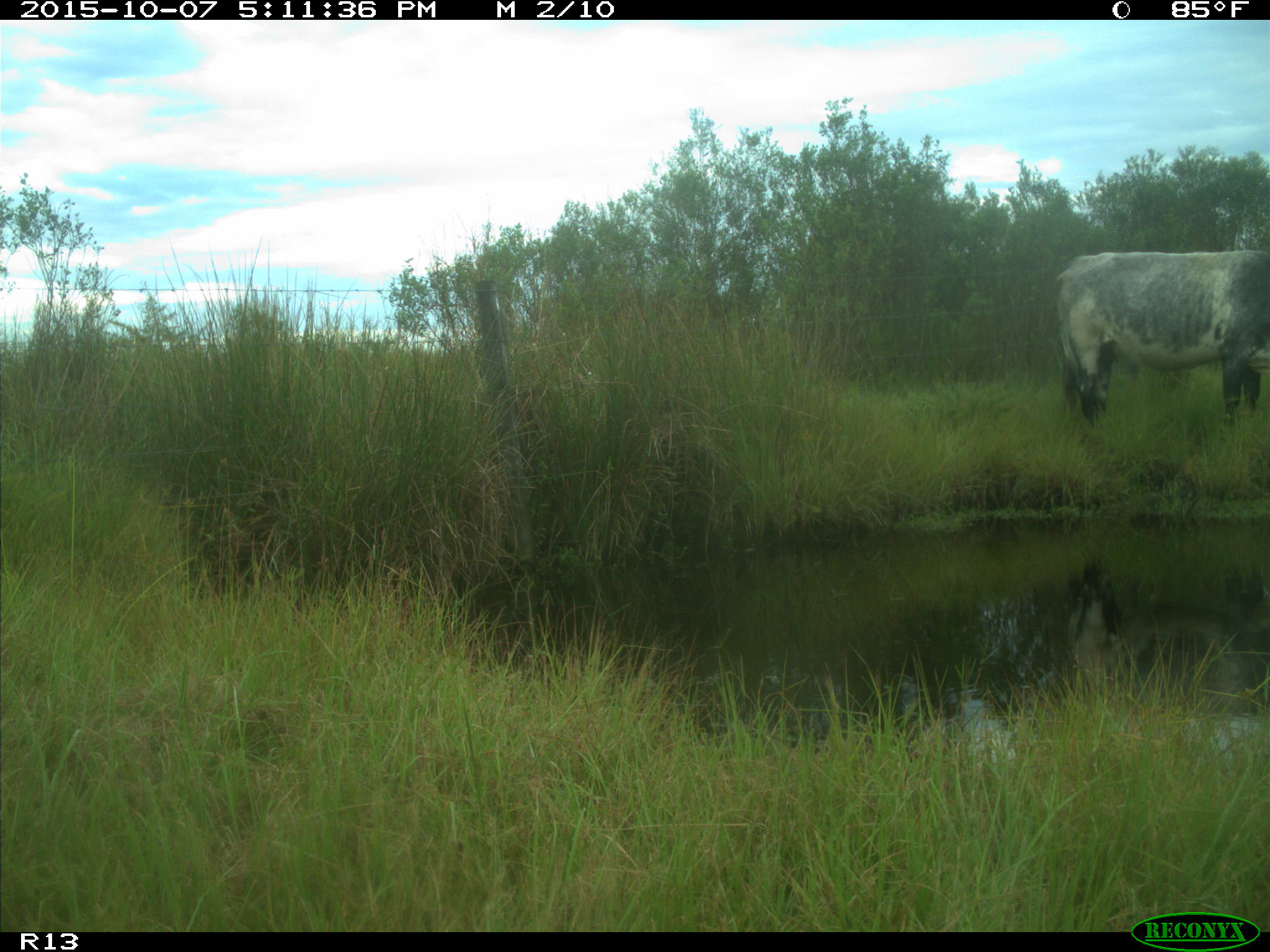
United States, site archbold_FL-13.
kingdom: Animalia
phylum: Chordata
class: Mammalia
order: Artiodactyla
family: Bovidae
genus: Bos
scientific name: Bos taurus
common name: domestic cow